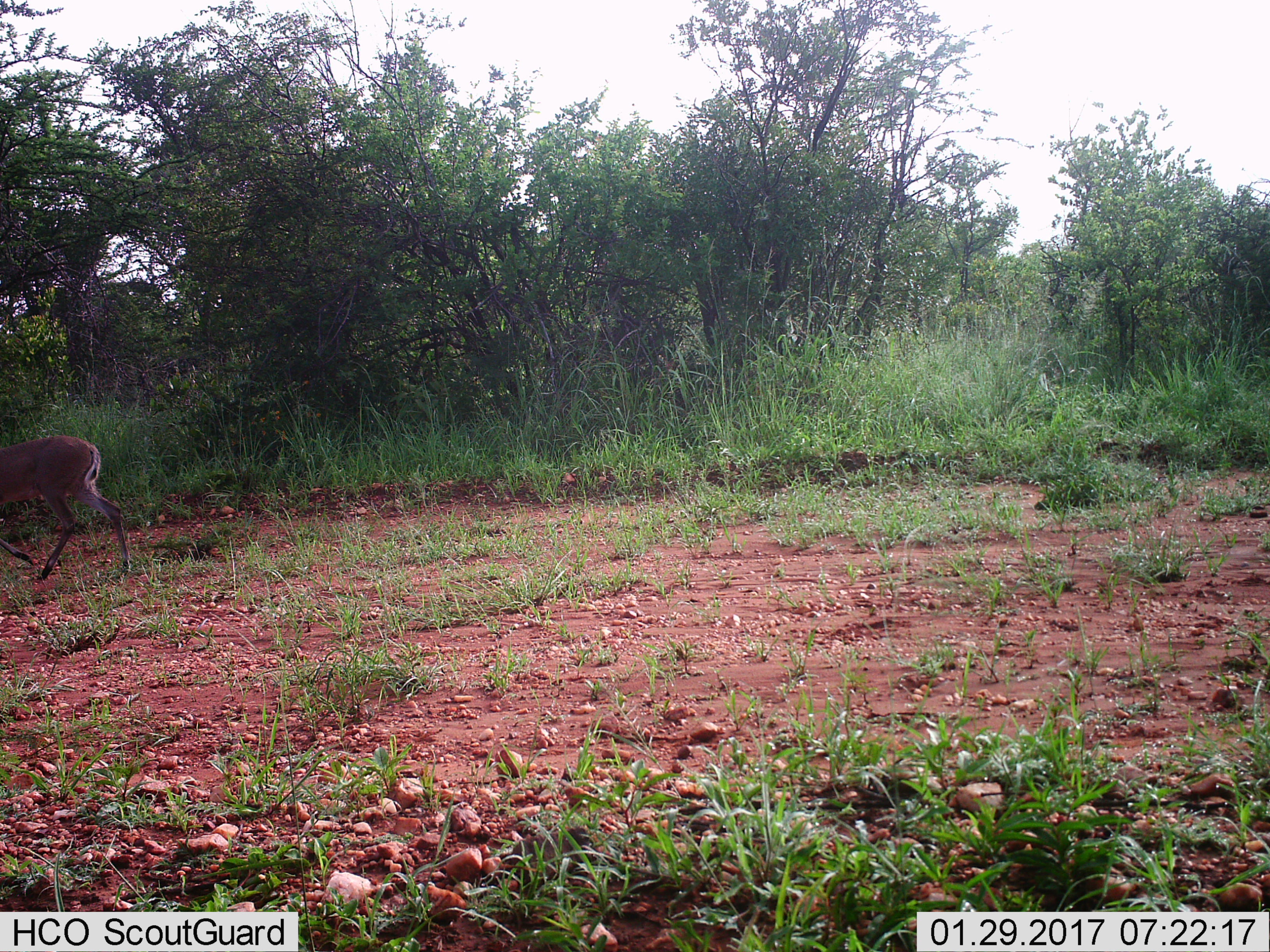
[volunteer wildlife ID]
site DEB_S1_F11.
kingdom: Animalia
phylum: Chordata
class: Mammalia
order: Artiodactyla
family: Bovidae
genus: Sylvicapra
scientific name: Sylvicapra grimmia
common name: common duiker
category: duikercommongrey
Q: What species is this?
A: Duikercommongrey (common duiker) (Sylvicapra grimmia).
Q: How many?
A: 1.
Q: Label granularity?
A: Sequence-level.